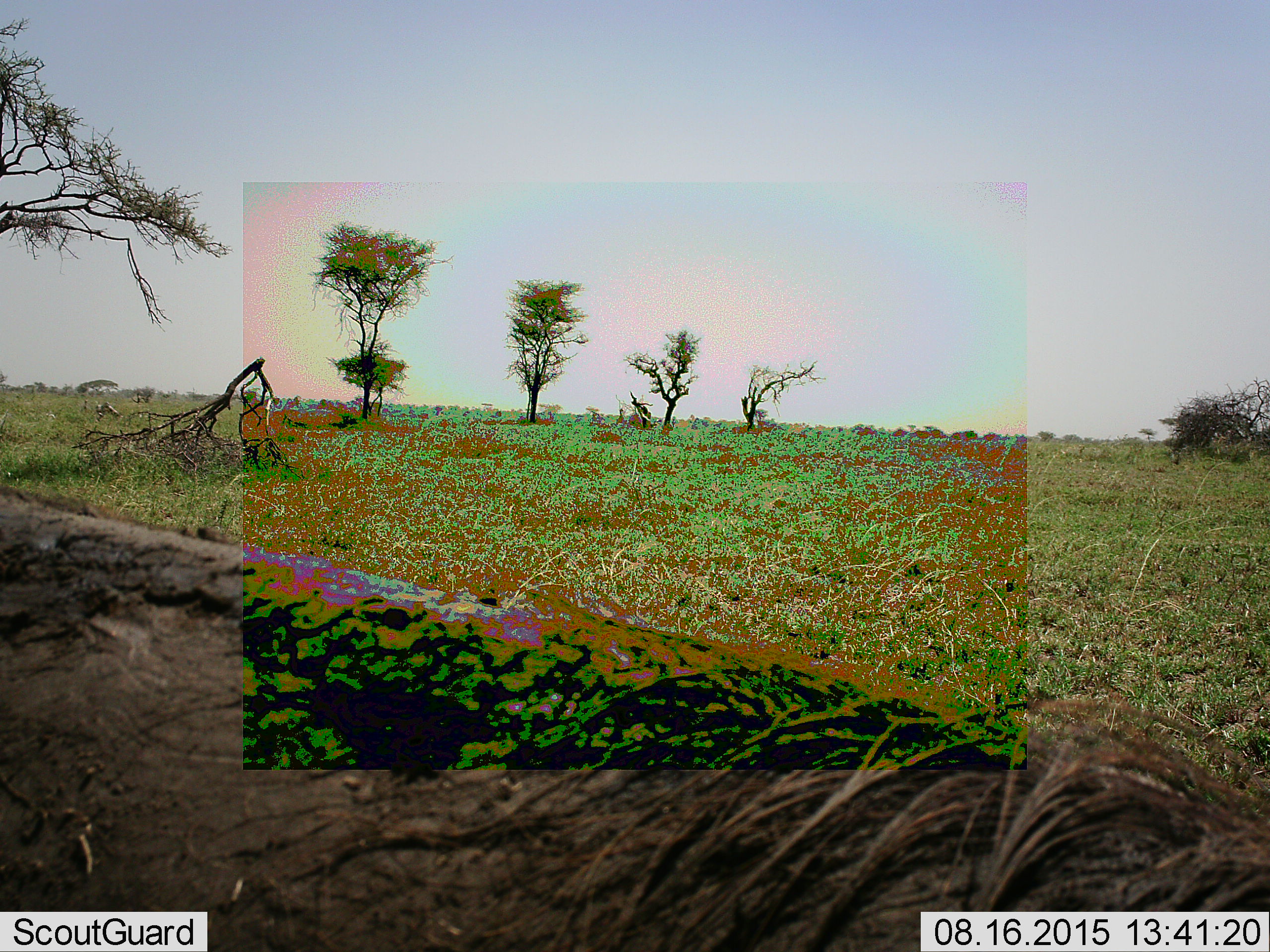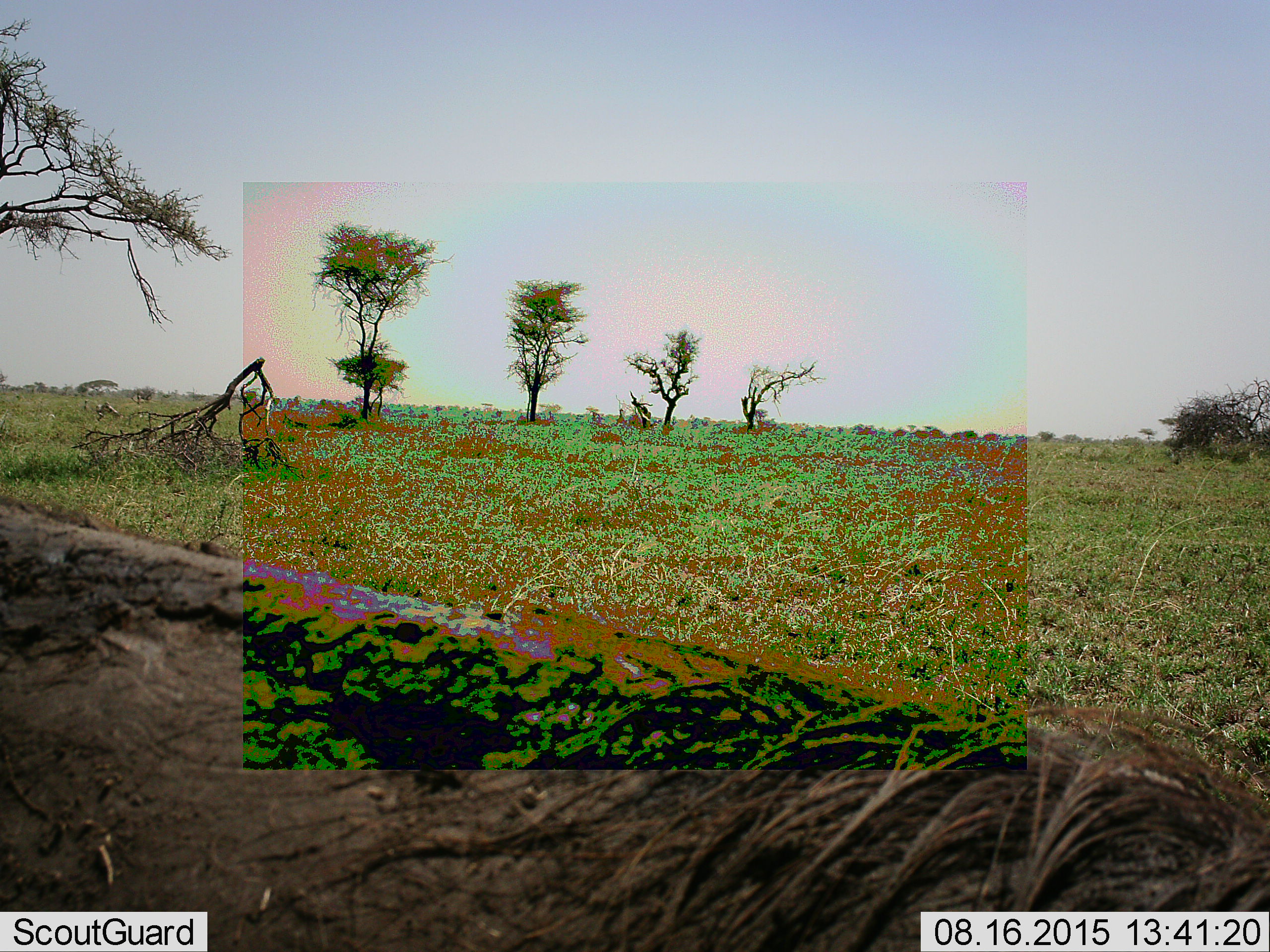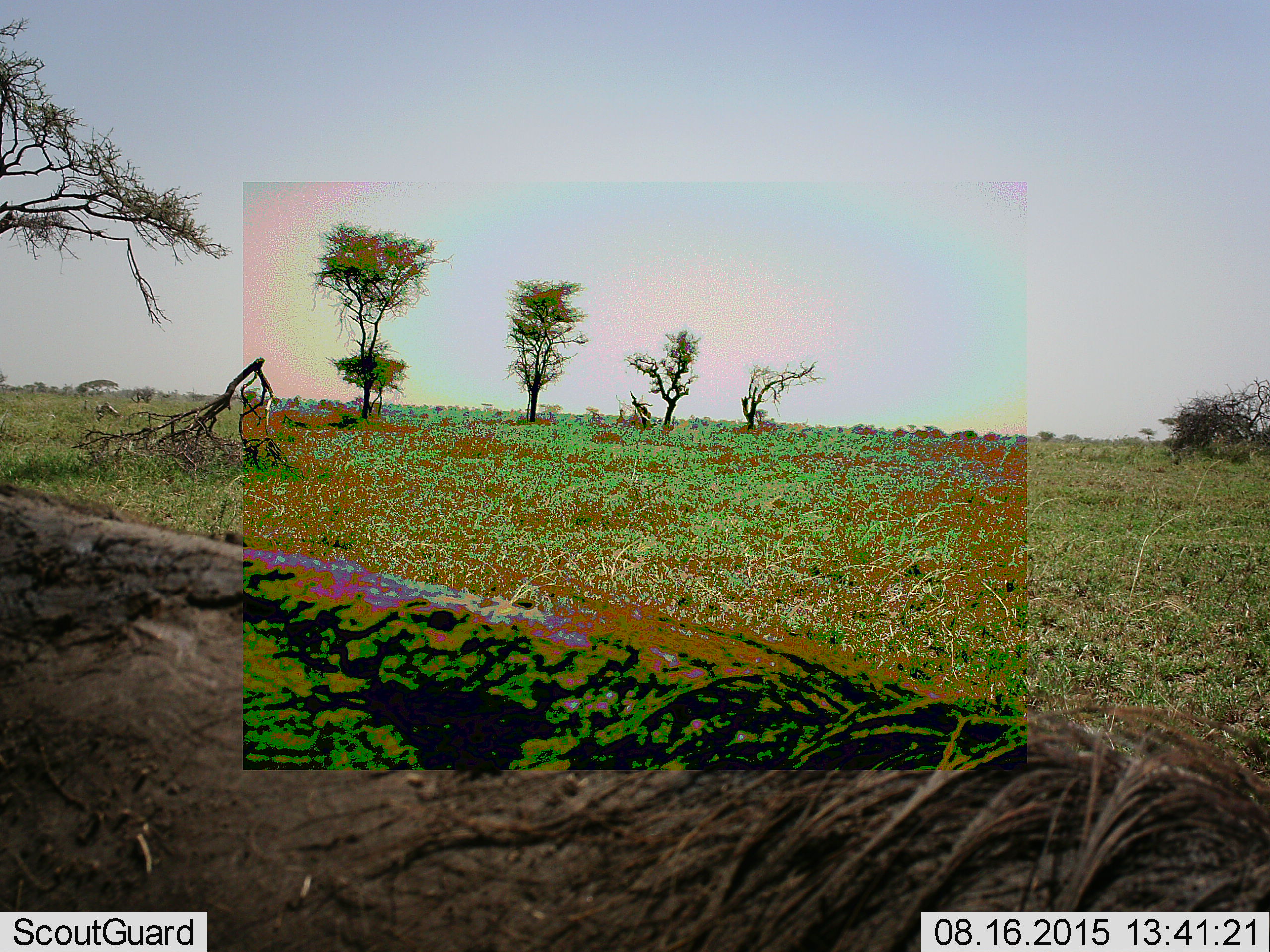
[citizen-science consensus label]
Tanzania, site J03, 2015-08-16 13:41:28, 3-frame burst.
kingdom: Animalia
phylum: Chordata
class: Mammalia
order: Artiodactyla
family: Suidae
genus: Phacochoerus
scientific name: Phacochoerus africanus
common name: warthog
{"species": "warthog (Phacochoerus africanus)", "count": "1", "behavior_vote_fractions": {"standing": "80%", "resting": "0%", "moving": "20%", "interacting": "0%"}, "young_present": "0%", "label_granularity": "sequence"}